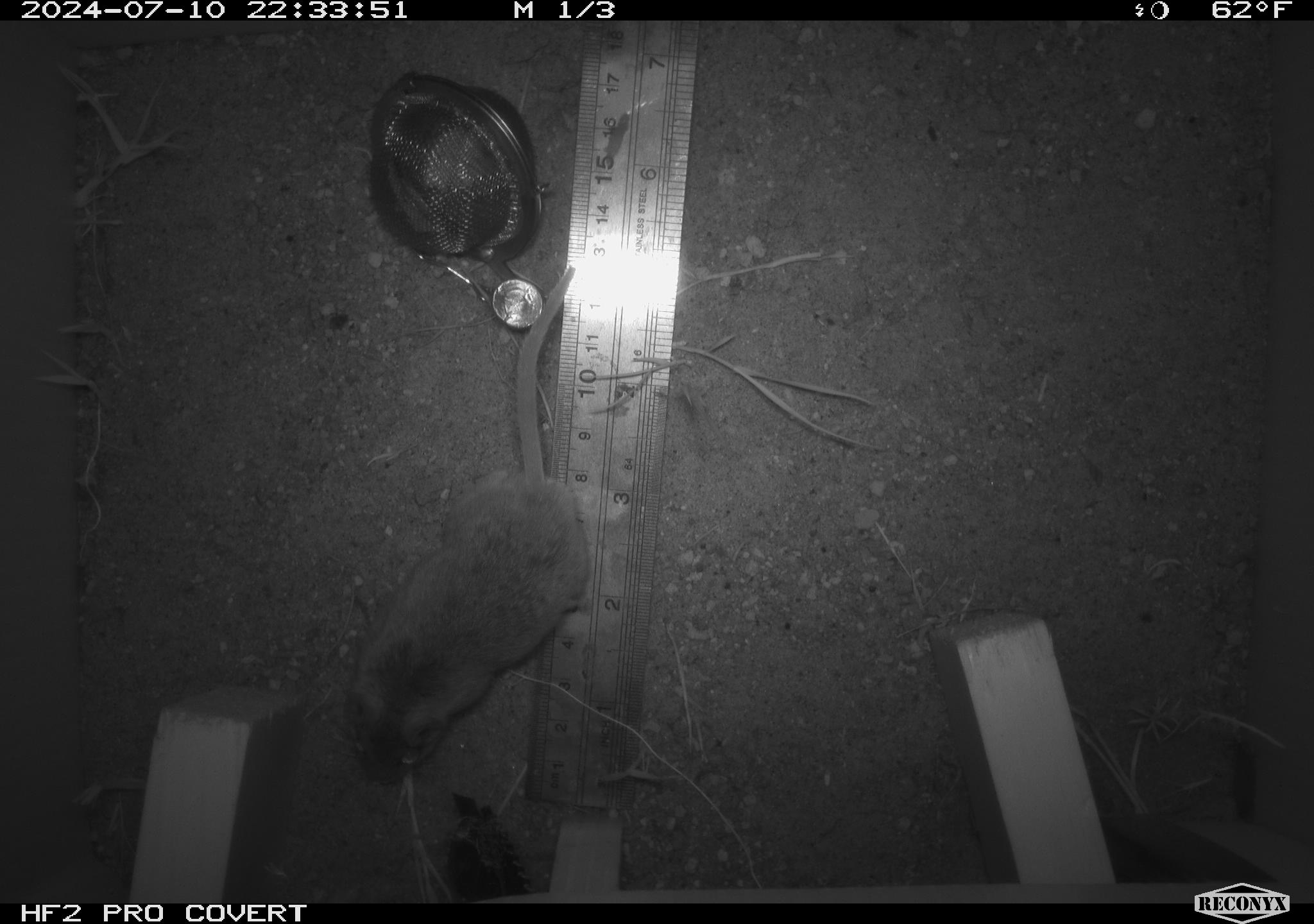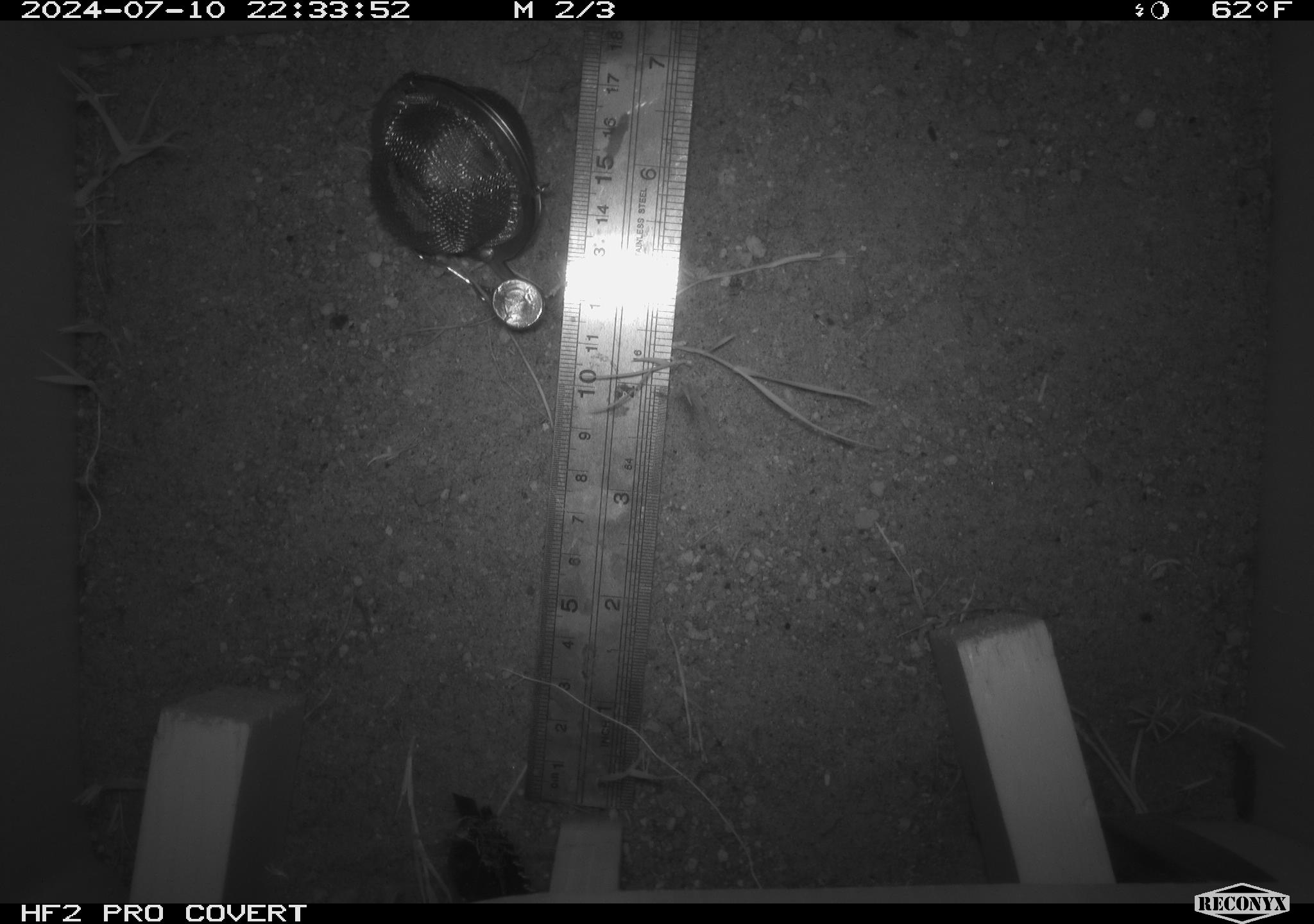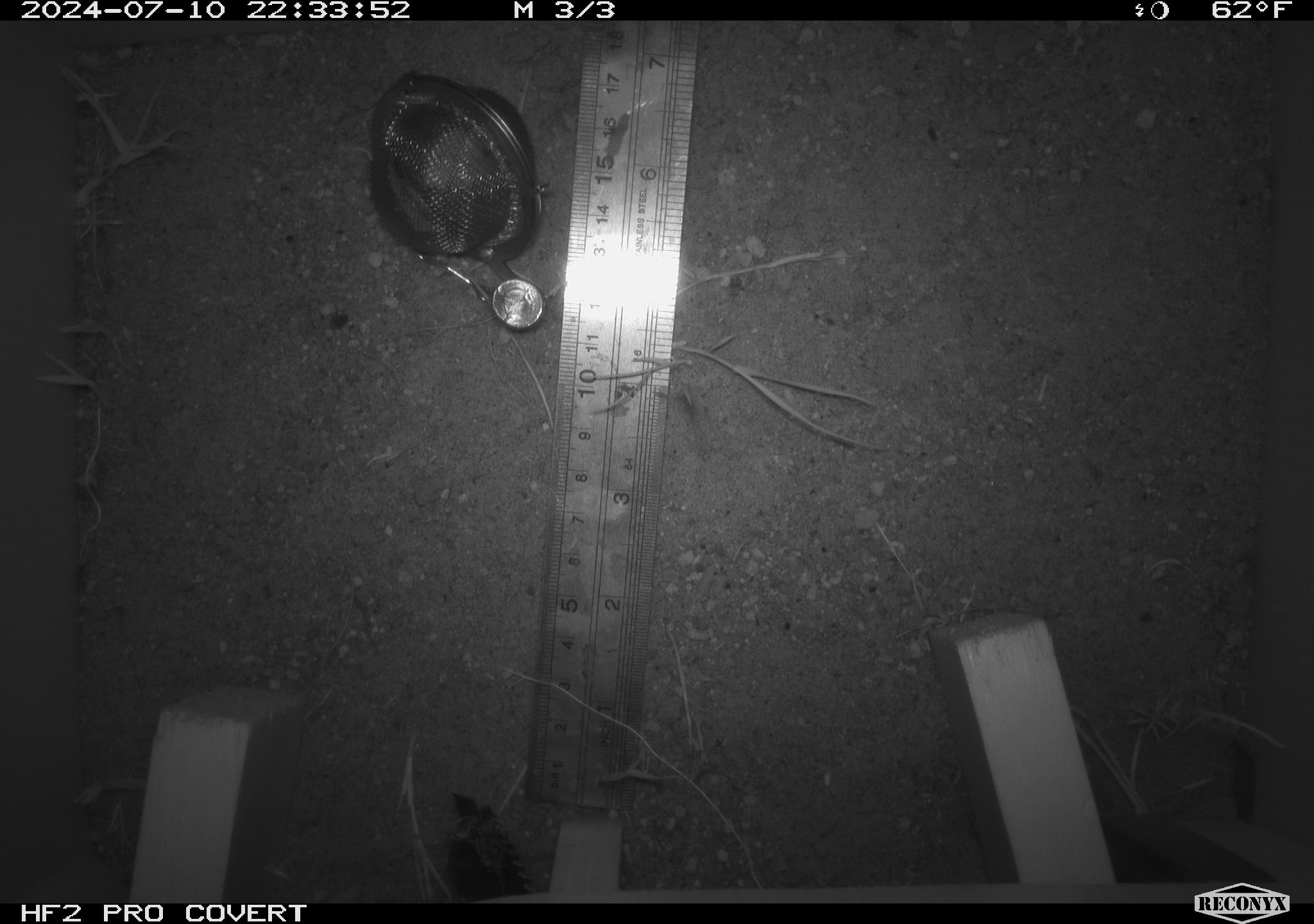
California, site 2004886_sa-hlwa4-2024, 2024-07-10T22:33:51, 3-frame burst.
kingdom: Animalia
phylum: Chordata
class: Mammalia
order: Rodentia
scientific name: Rodentia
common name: rodent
Rodent (Rodentia).